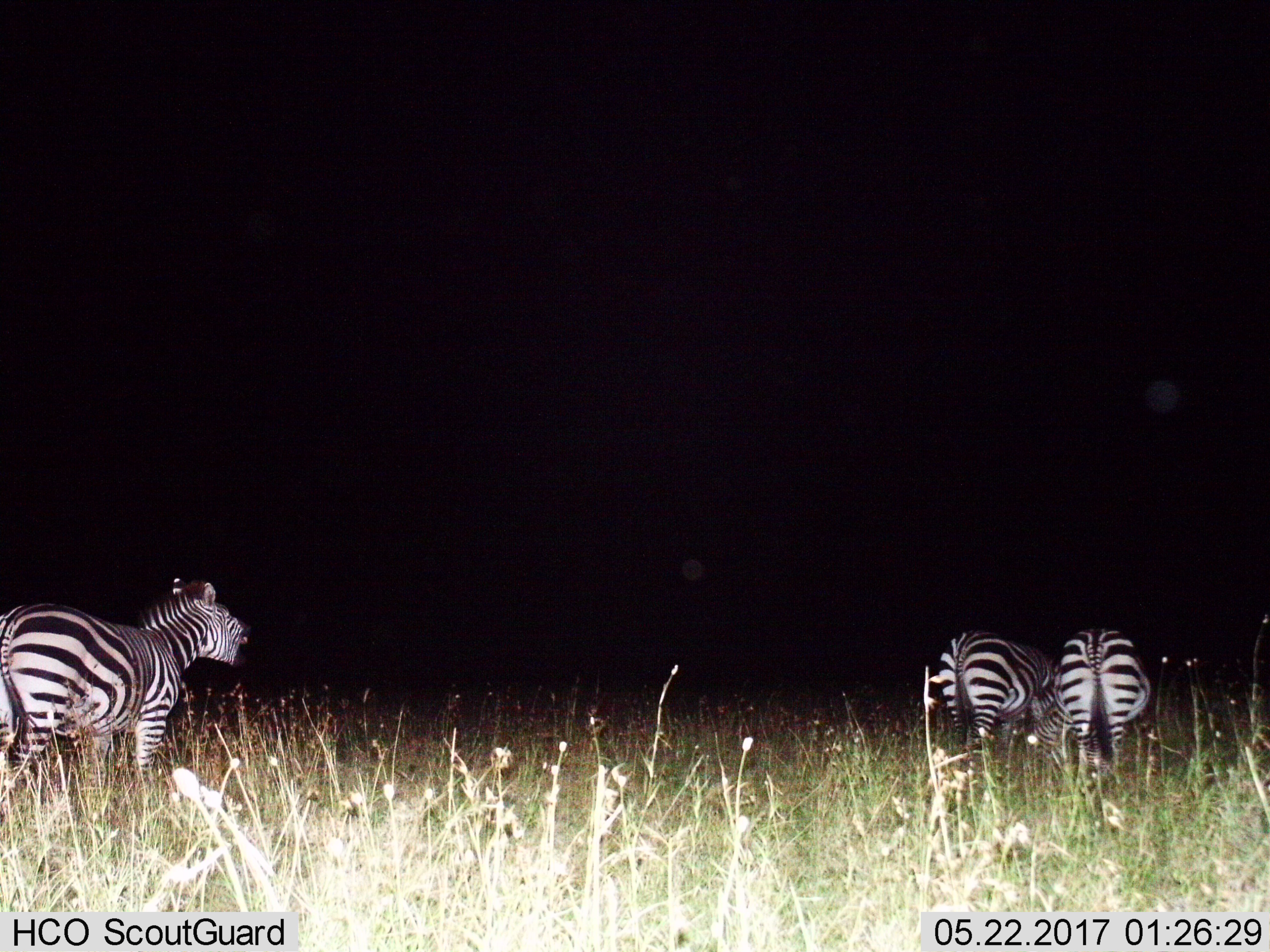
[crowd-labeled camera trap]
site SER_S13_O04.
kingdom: Animalia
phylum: Chordata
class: Mammalia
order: Perissodactyla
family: Equidae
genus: Equus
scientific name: Equus quagga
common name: plains zebra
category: zebraplains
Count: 3.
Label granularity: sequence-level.